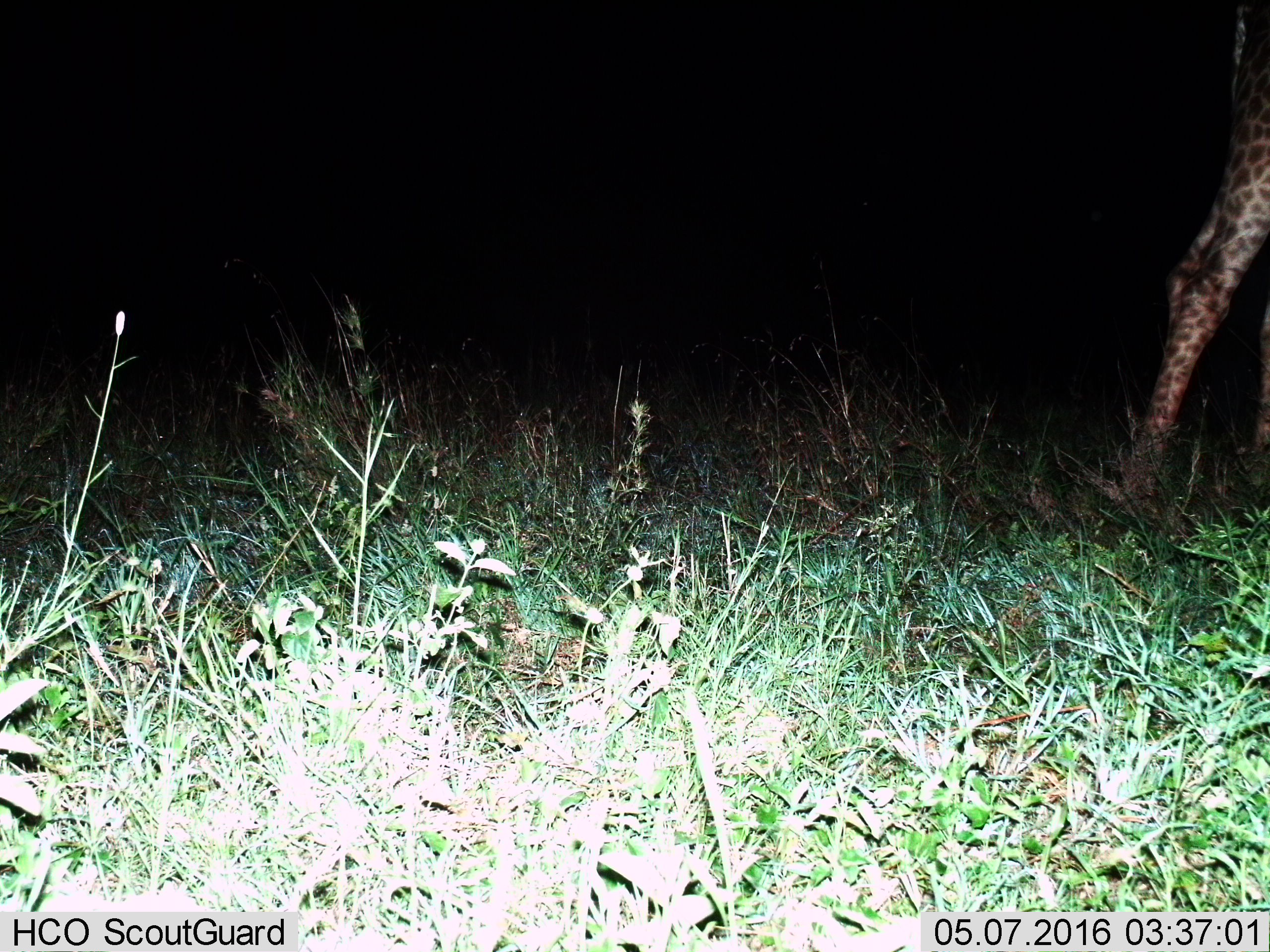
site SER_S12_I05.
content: unidentified animal